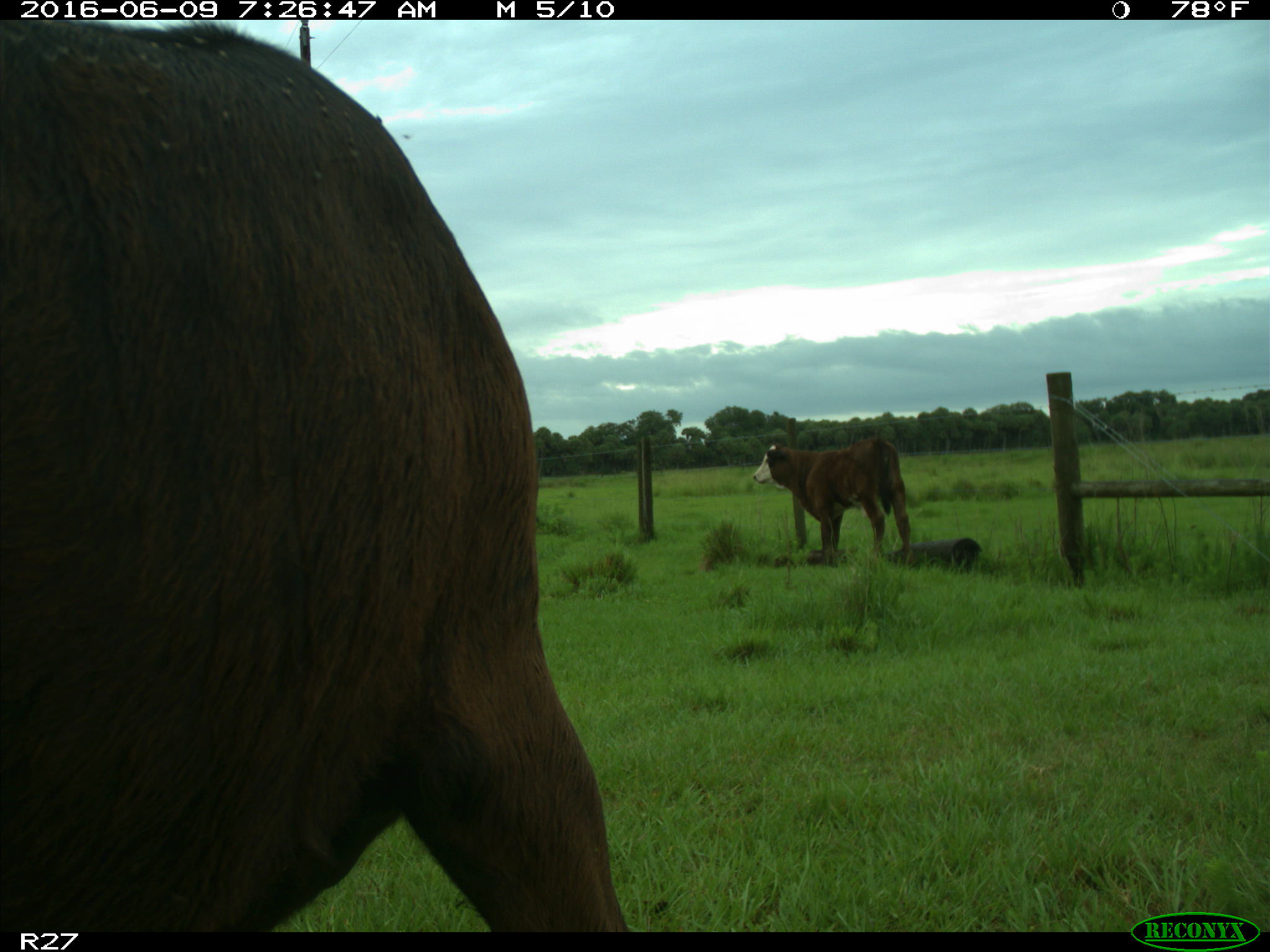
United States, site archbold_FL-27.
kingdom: Animalia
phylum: Chordata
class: Mammalia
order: Artiodactyla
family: Bovidae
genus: Bos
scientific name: Bos taurus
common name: domestic cow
Bos taurus (domestic cow).